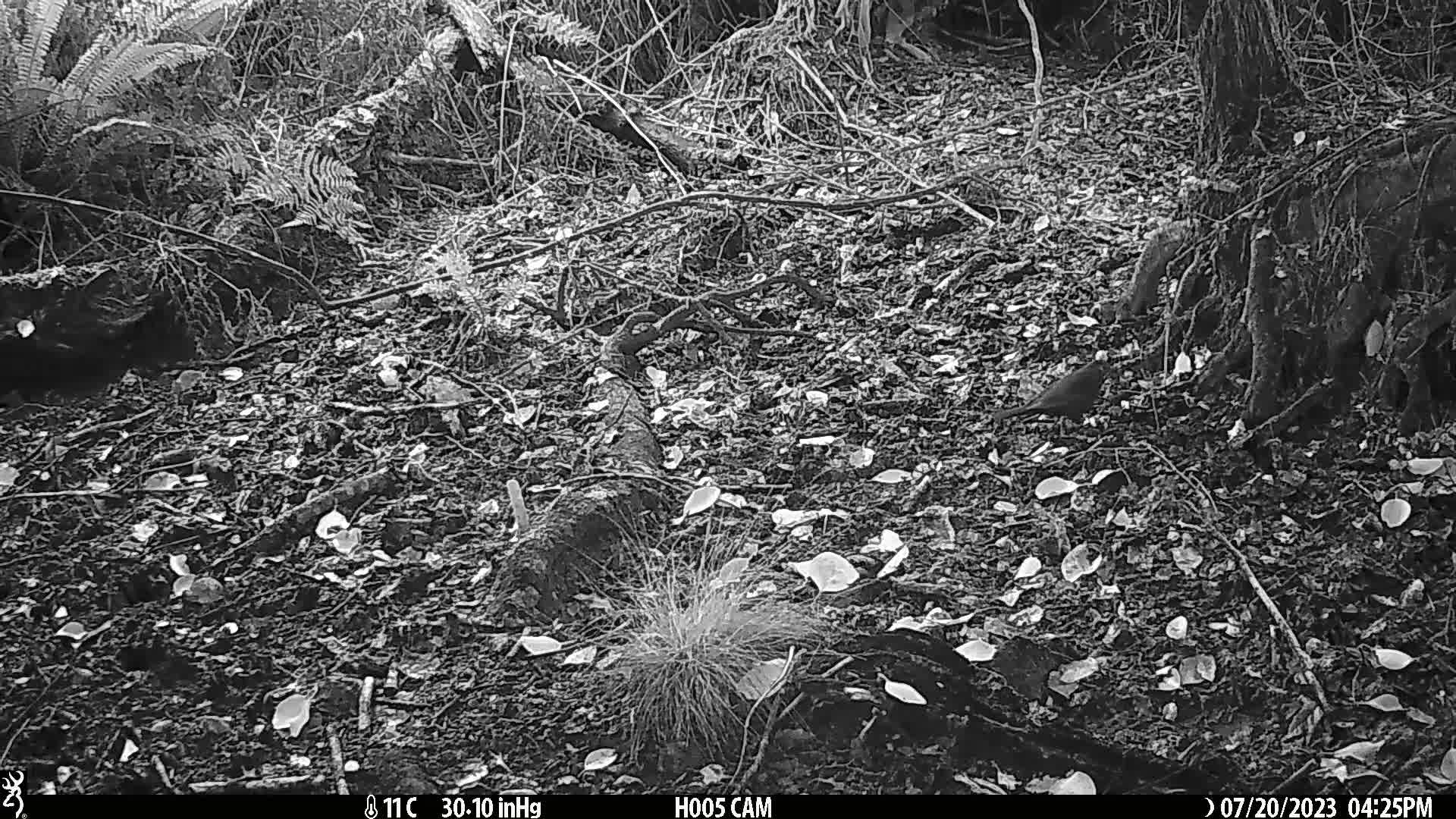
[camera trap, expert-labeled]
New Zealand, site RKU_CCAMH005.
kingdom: Animalia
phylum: Chordata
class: Aves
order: Passeriformes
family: Turdidae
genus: Turdus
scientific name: Turdus merula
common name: eurasian blackbird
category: blackbird